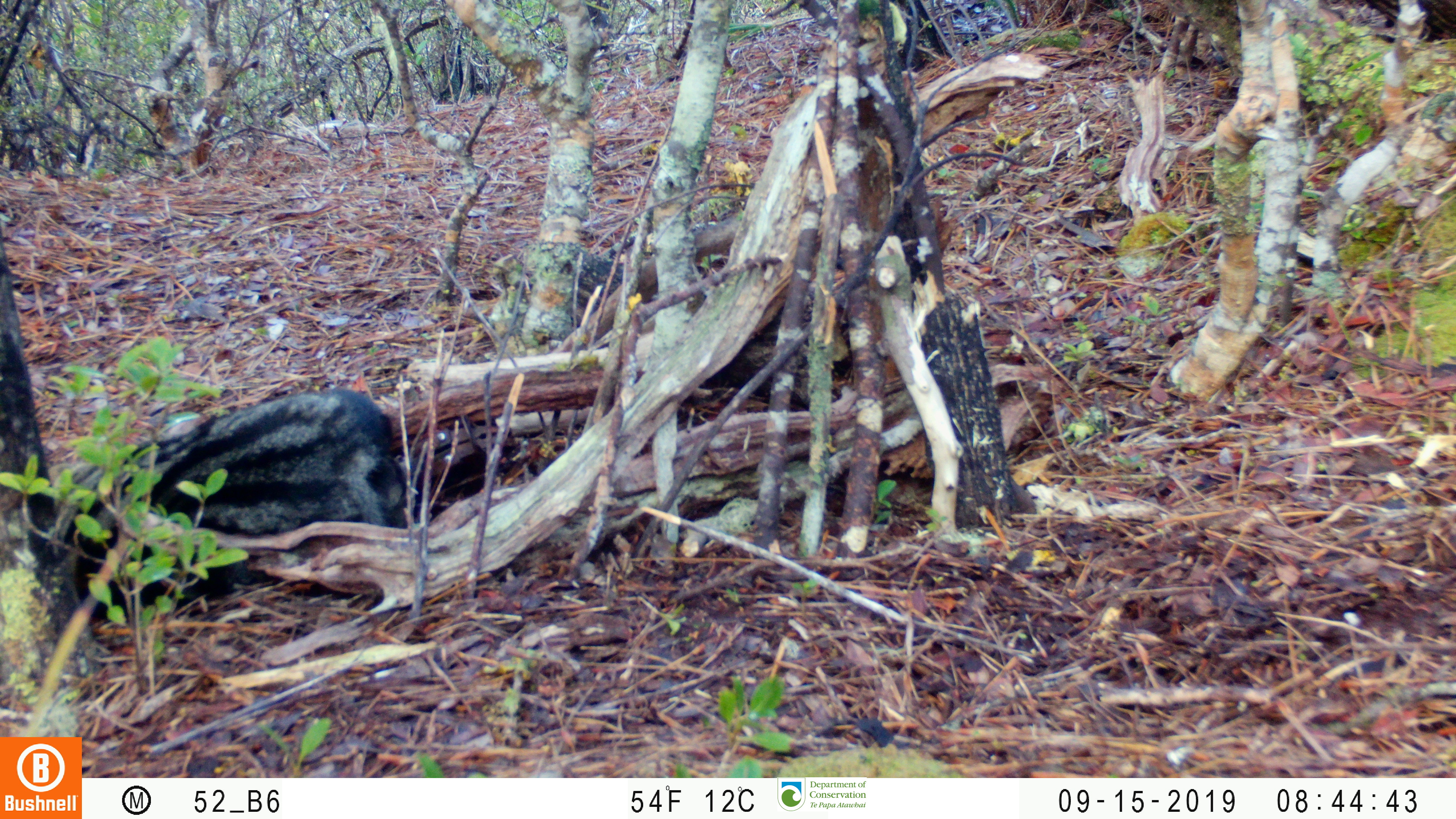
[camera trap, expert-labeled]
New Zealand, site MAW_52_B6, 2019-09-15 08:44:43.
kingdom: Animalia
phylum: Chordata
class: Mammalia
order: Carnivora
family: Felidae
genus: Felis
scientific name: Felis catus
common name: domestic cat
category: cat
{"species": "cat (domestic cat) (Felis catus)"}